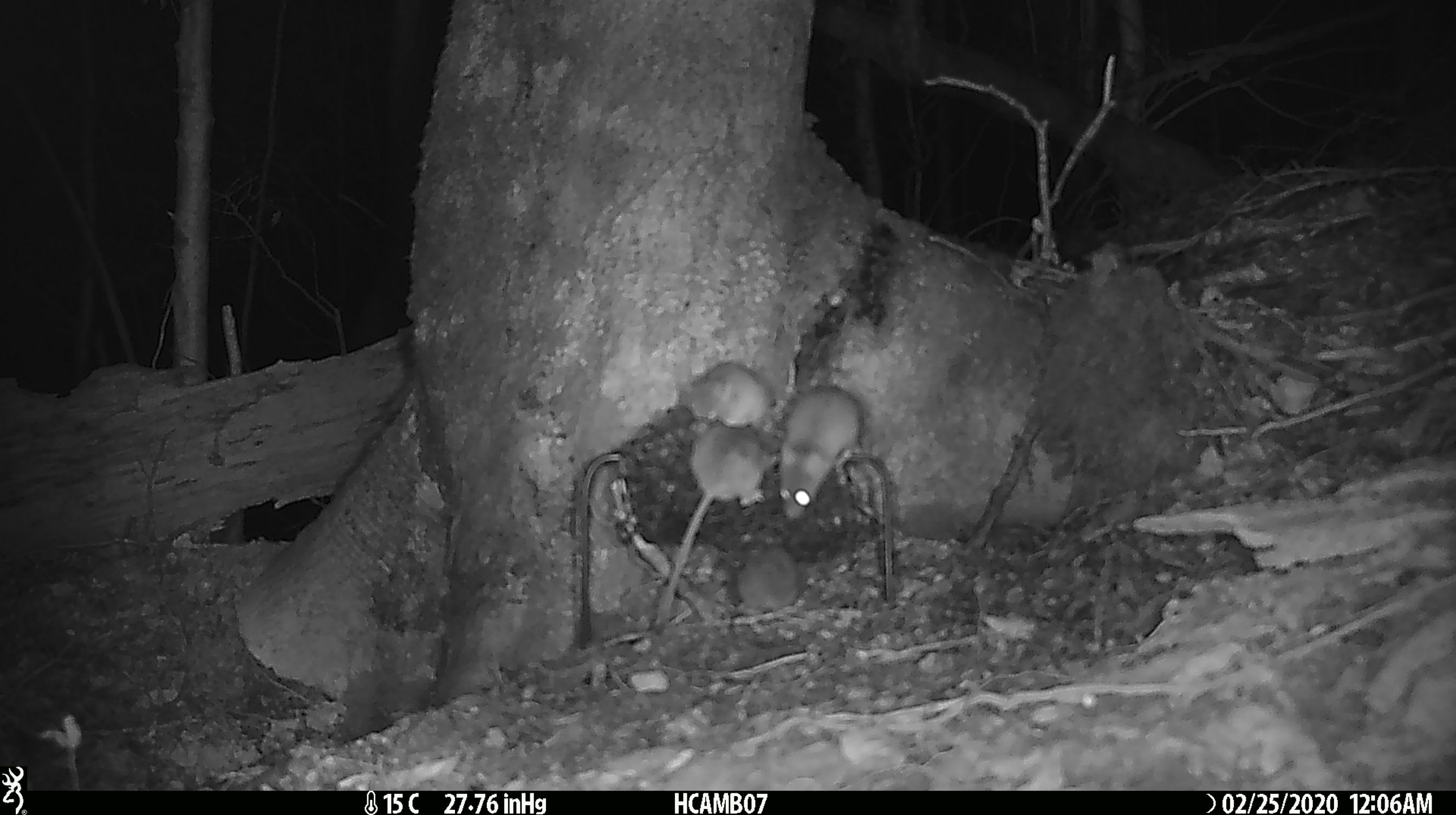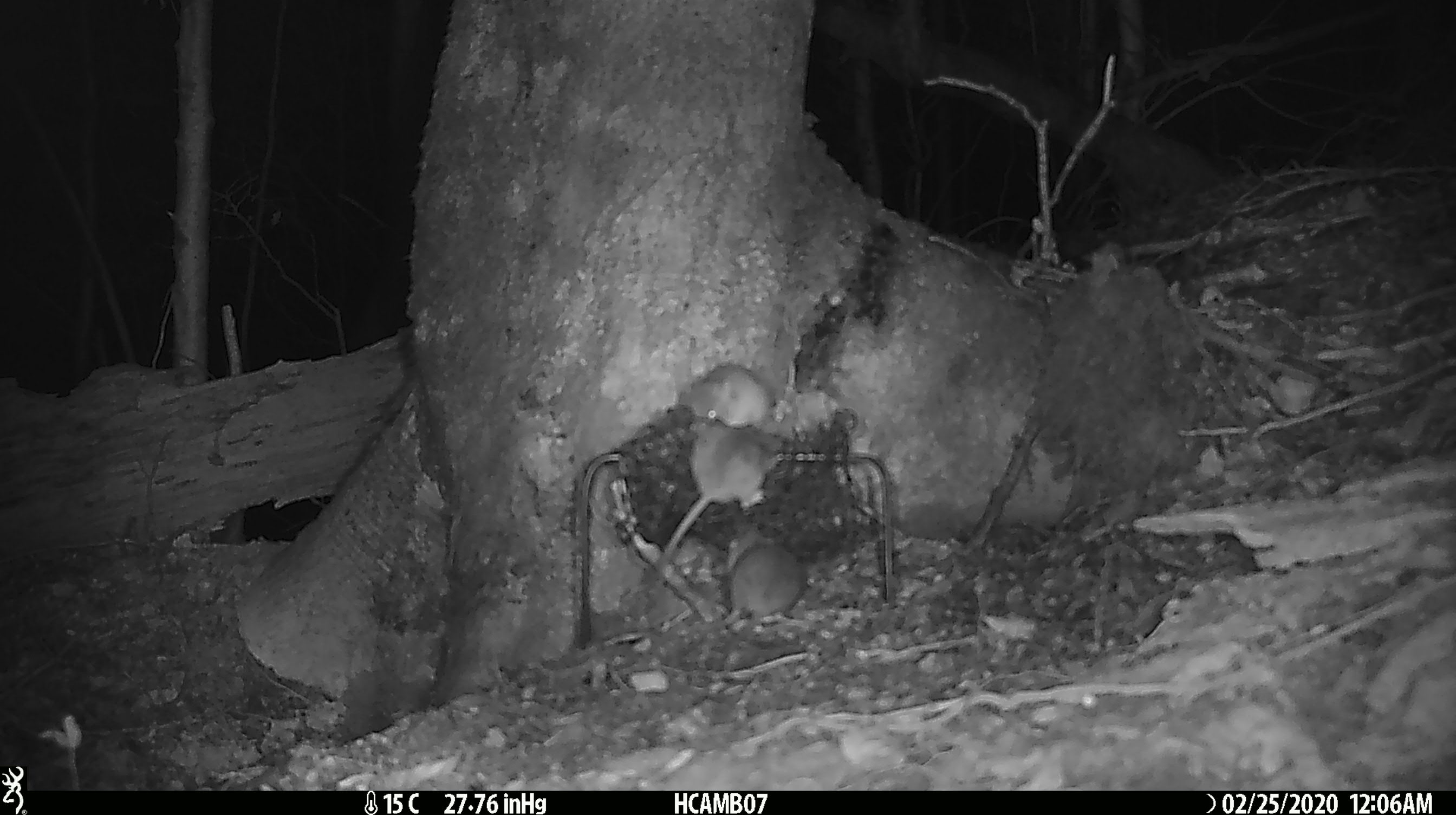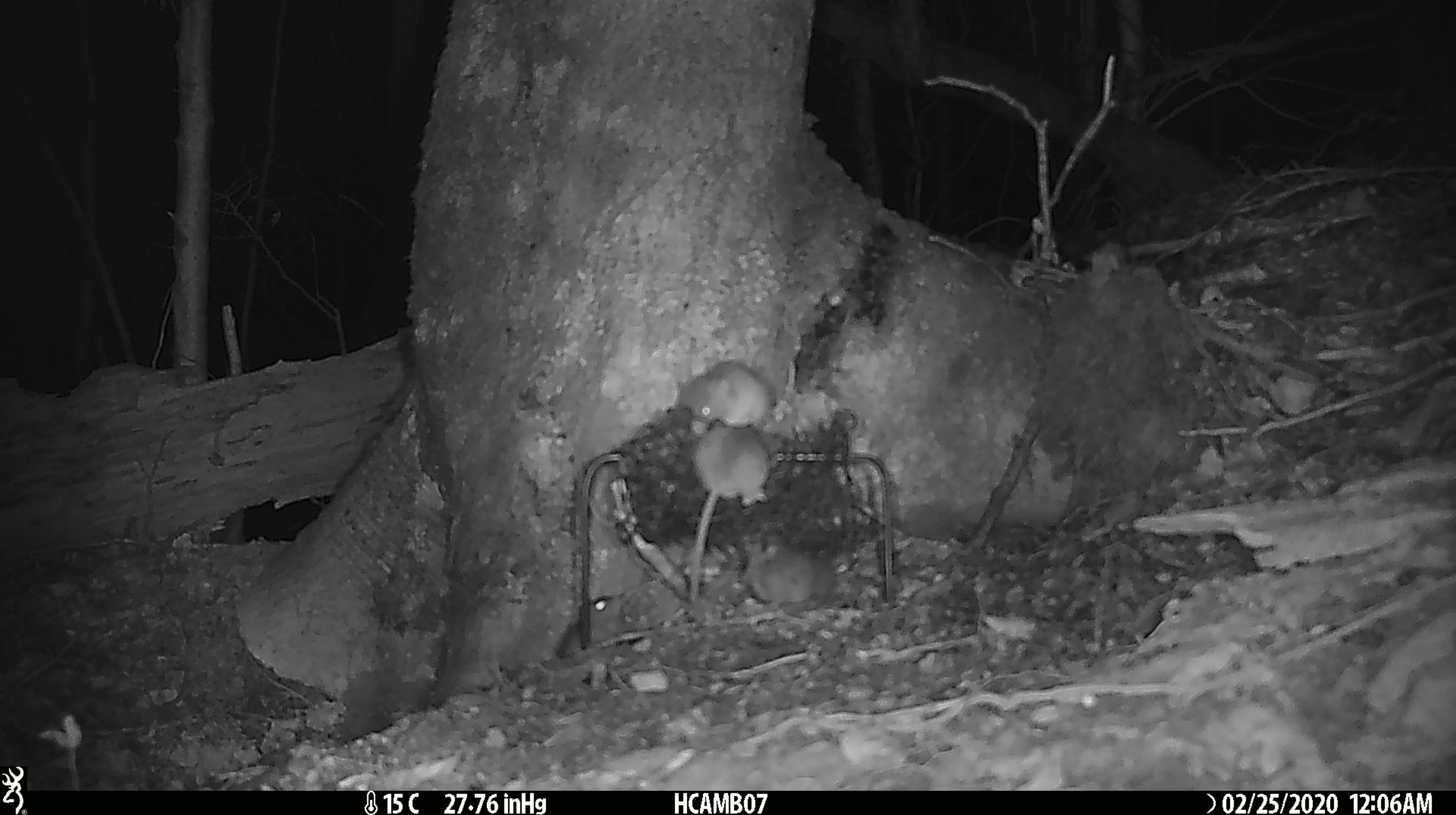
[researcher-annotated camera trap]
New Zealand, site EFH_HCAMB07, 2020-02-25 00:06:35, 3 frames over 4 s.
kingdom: Animalia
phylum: Chordata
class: Mammalia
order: Rodentia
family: Muridae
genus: Mus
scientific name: Mus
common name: mouse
Mouse (Mus).